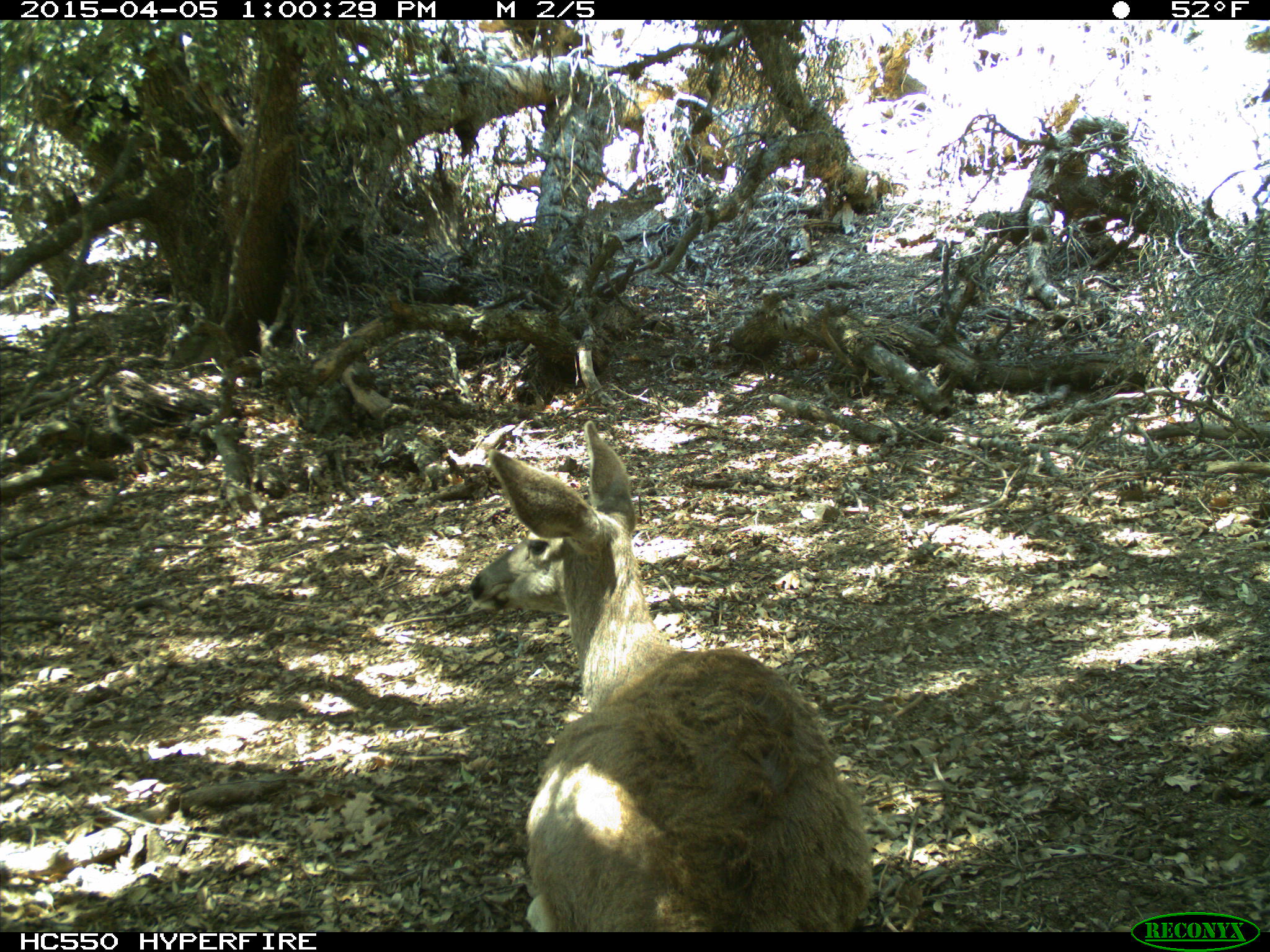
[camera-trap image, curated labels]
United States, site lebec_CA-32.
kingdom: Animalia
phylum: Chordata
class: Mammalia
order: Artiodactyla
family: Cervidae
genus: Odocoileus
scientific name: Odocoileus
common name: deer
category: unidentified deer